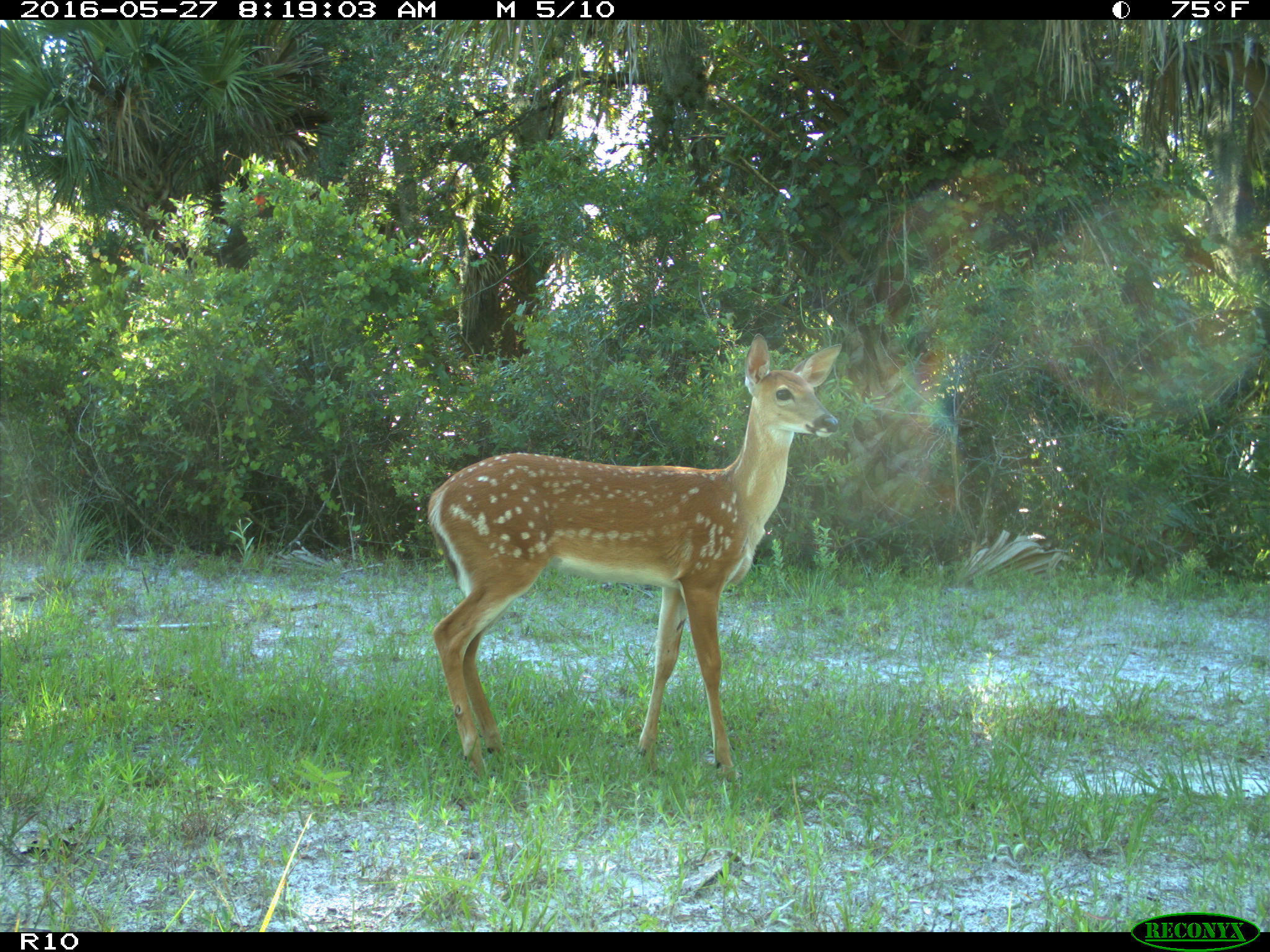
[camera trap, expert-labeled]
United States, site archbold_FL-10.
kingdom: Animalia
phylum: Chordata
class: Mammalia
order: Artiodactyla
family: Cervidae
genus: Odocoileus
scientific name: Odocoileus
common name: deer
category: unidentified deer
Unidentified deer (deer) (Odocoileus).